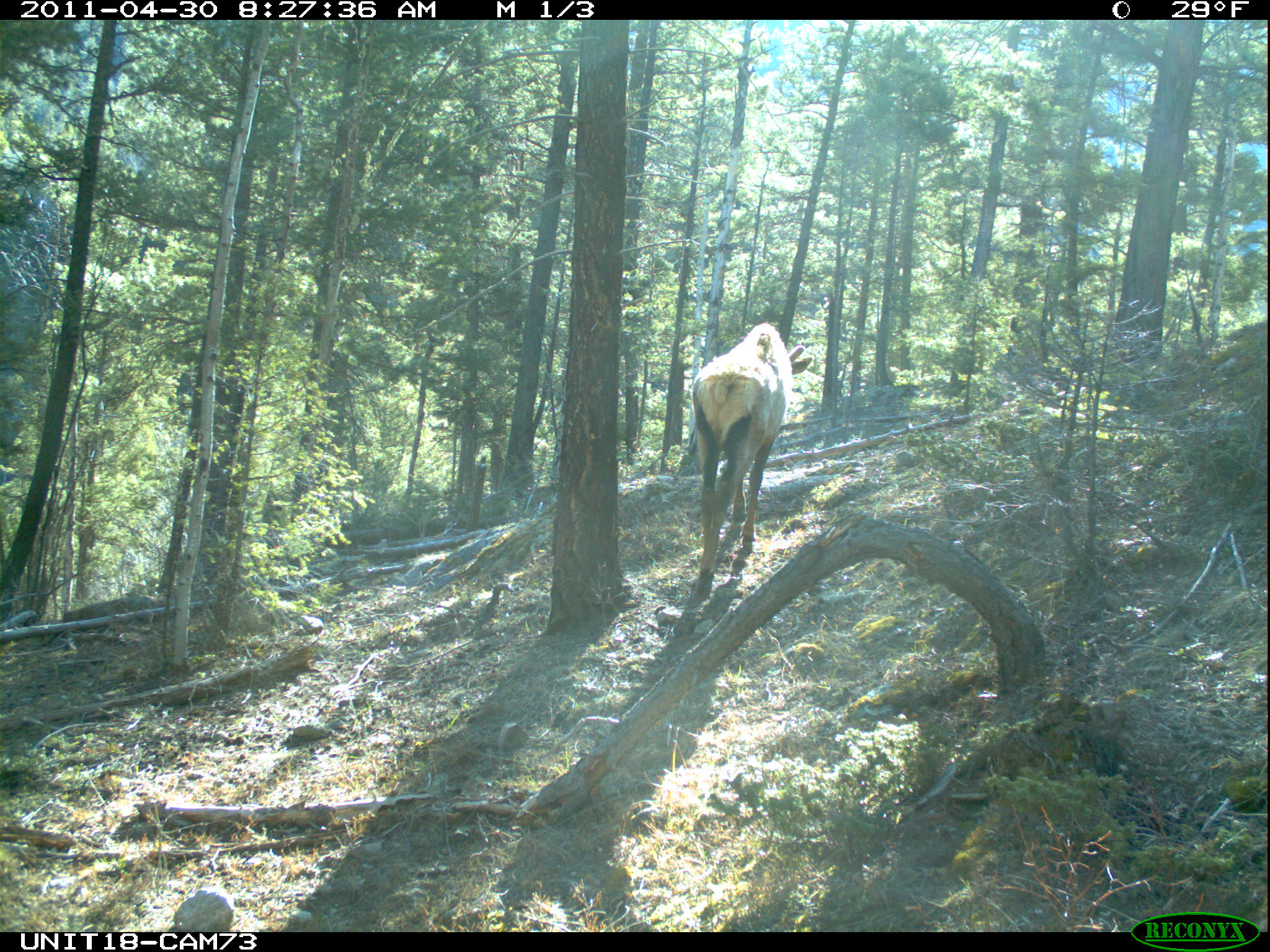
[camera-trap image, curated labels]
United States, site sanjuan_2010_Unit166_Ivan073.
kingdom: Animalia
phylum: Chordata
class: Mammalia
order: Artiodactyla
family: Cervidae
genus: Cervus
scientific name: Cervus elaphus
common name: red deer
Cervus elaphus (red deer).